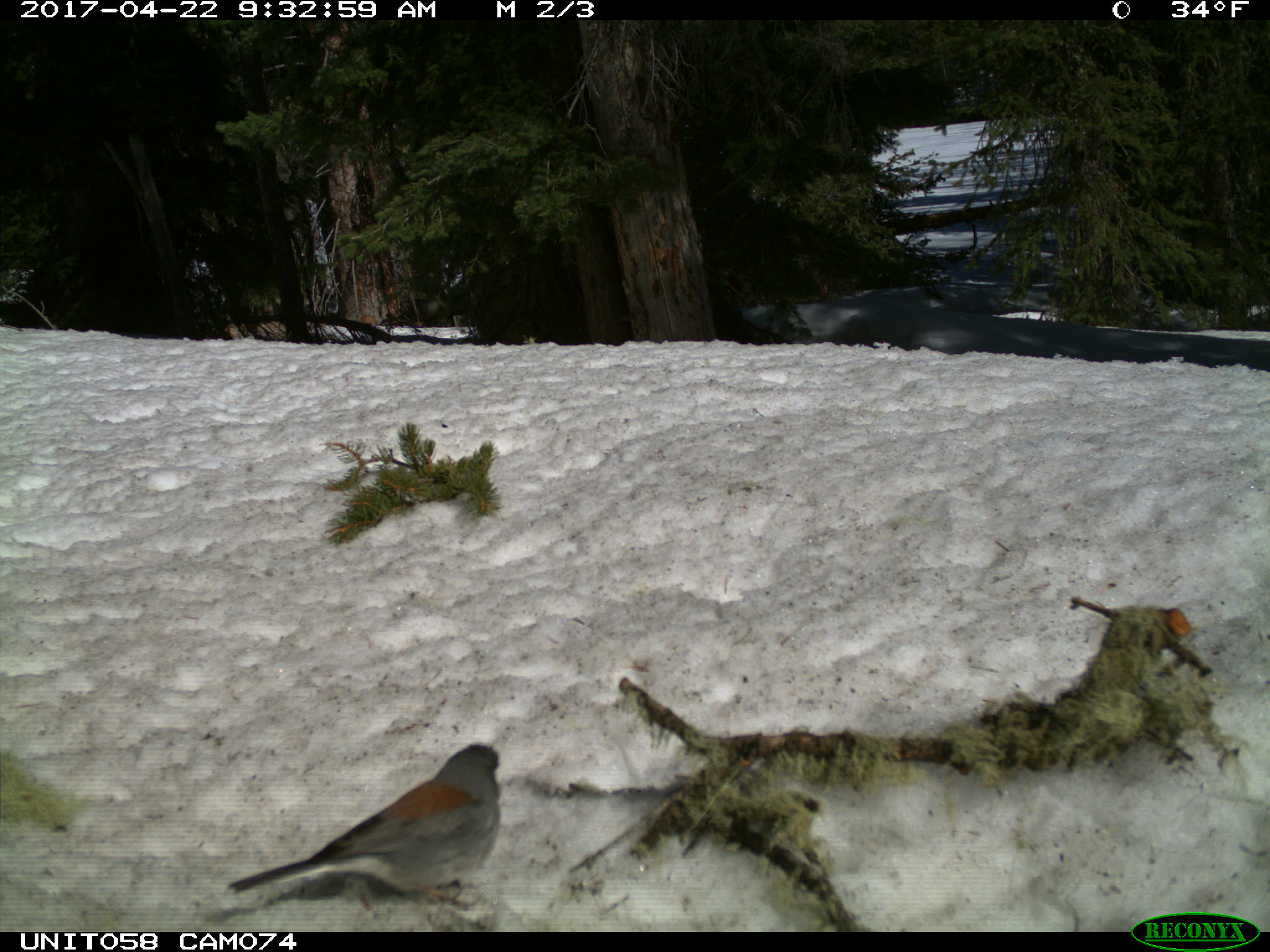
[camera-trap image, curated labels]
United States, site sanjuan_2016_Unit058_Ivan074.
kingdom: Animalia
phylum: Chordata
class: Aves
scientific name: Aves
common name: birds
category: unidentified bird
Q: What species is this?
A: Unidentified bird (birds) (Aves).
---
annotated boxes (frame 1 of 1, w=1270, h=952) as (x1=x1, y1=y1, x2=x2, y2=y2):
animal: (x1=228, y1=743, x2=500, y2=909)